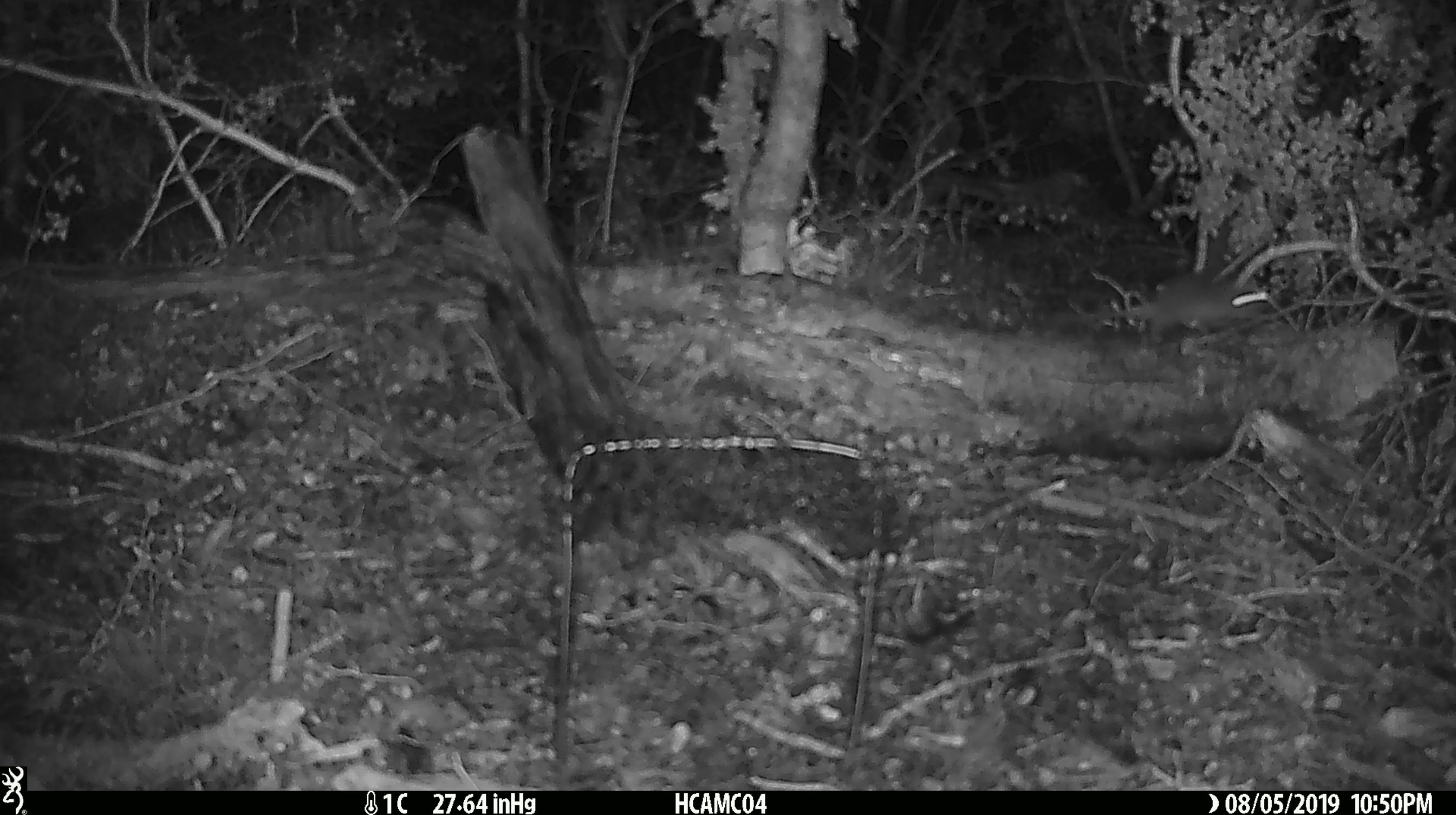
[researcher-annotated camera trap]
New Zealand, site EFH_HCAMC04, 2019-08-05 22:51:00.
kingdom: Animalia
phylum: Chordata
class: Mammalia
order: Rodentia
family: Muridae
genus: Mus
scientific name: Mus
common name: mouse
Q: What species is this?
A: Mouse (Mus).